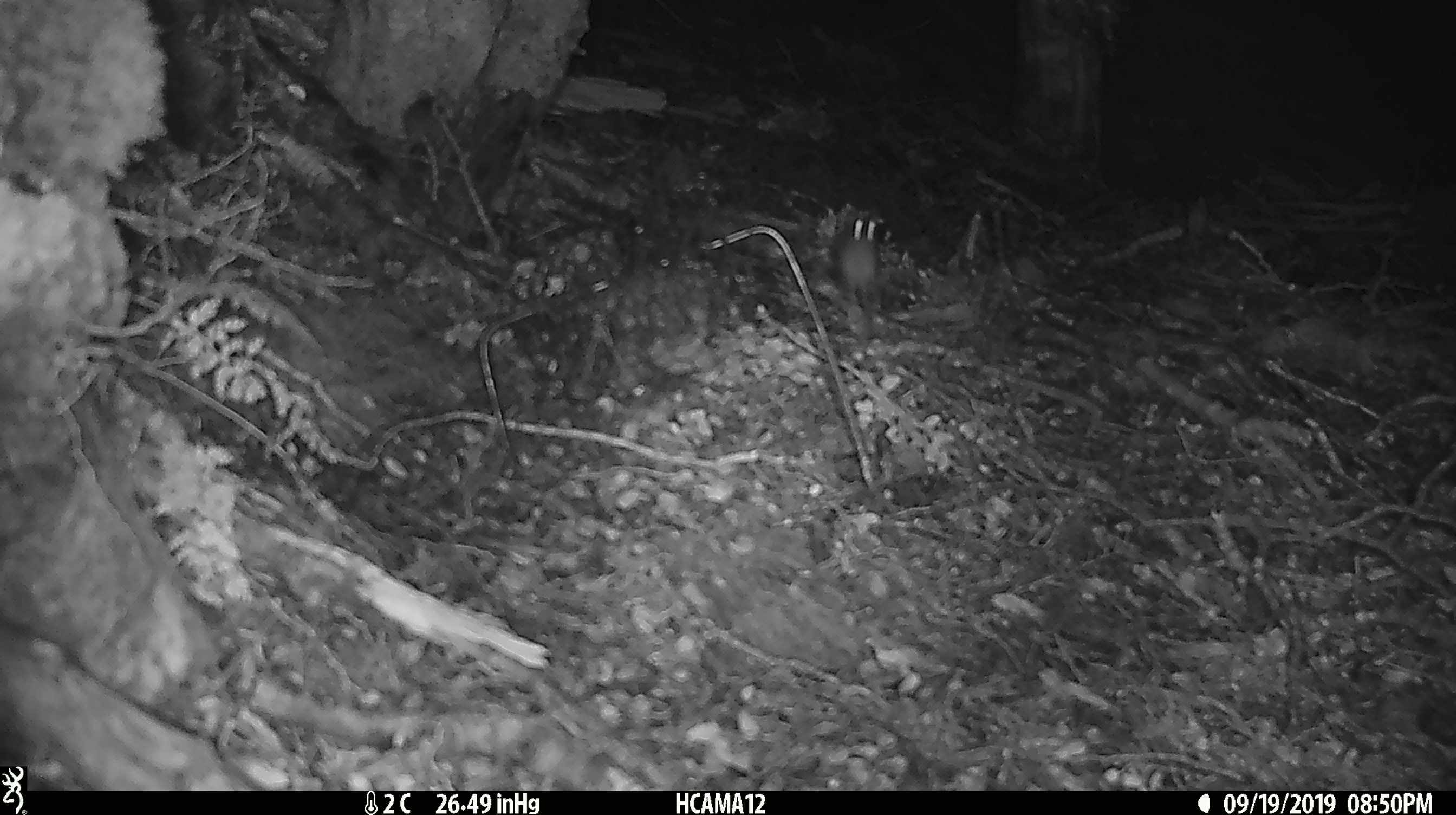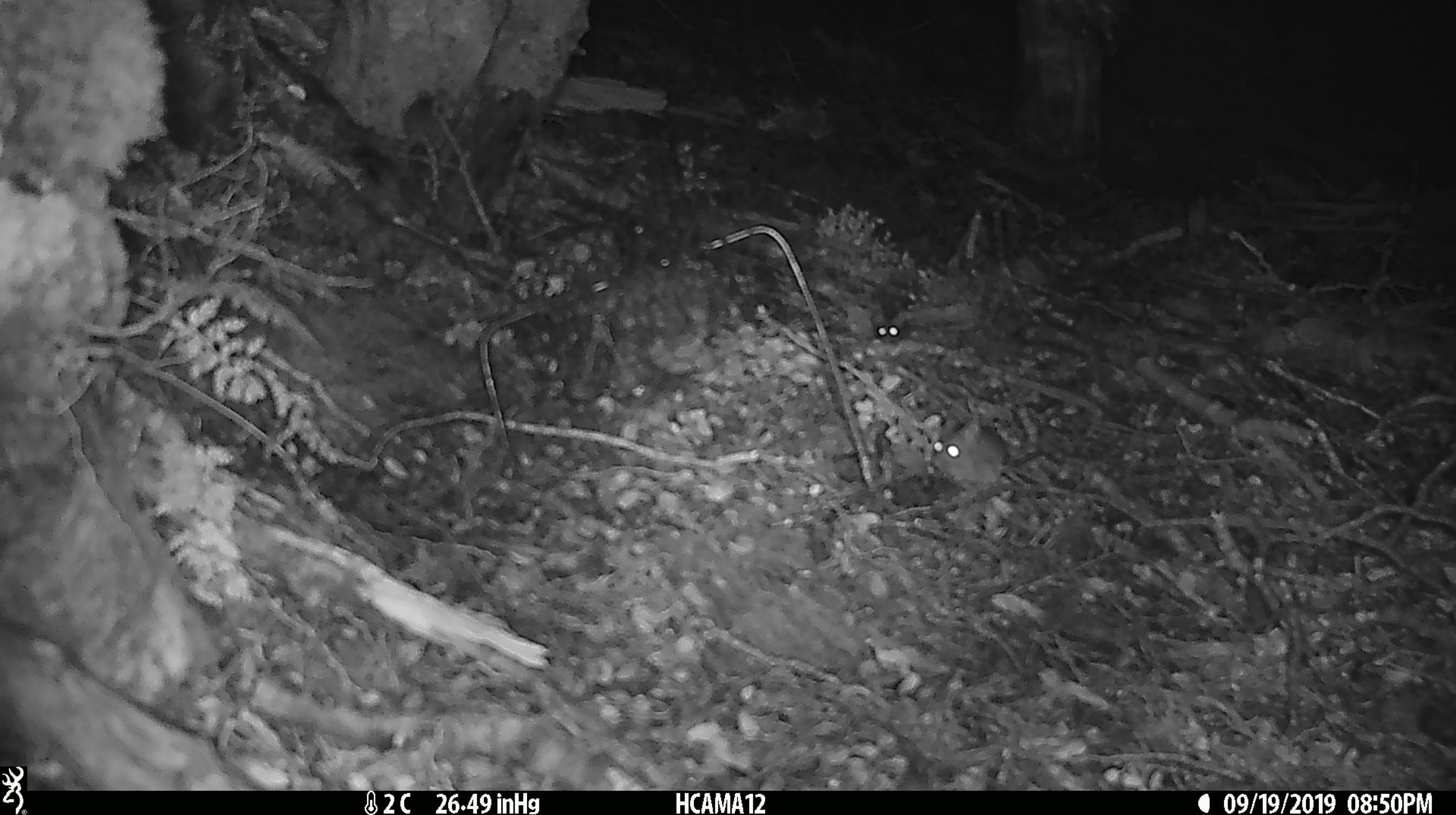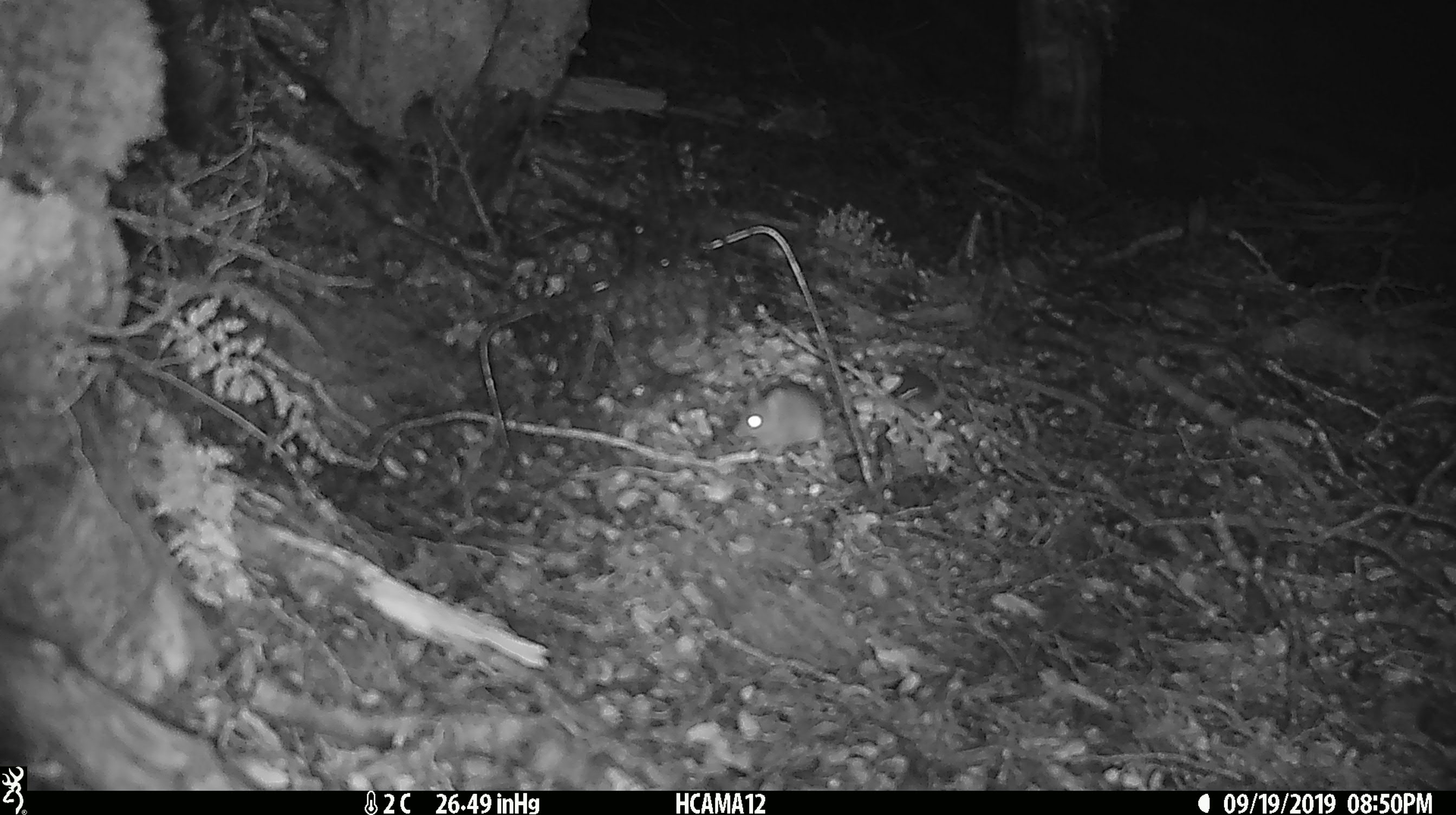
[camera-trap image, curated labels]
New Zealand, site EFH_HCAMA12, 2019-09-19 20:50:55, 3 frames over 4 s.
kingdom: Animalia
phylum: Chordata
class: Mammalia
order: Rodentia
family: Muridae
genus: Mus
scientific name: Mus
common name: mouse